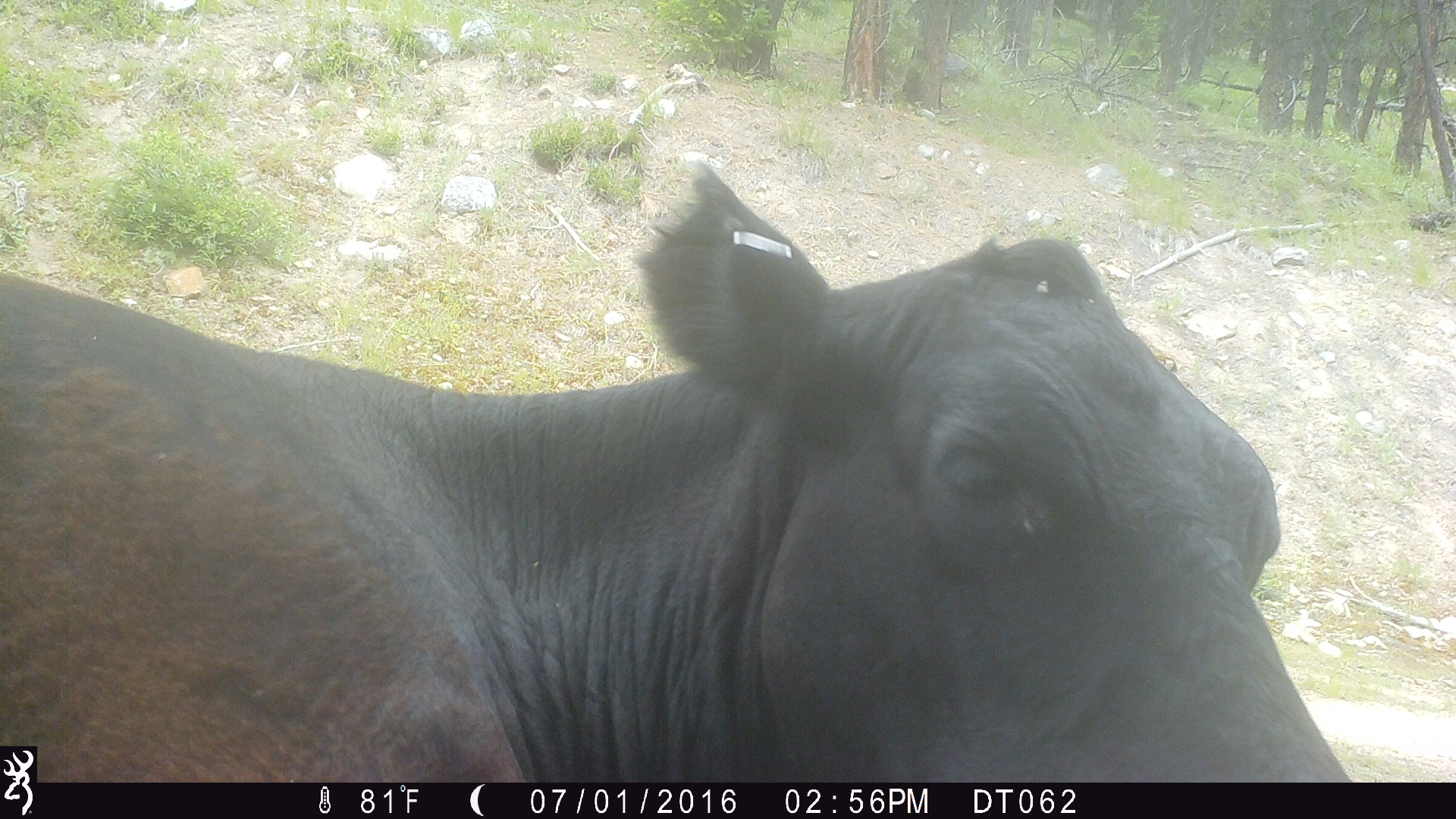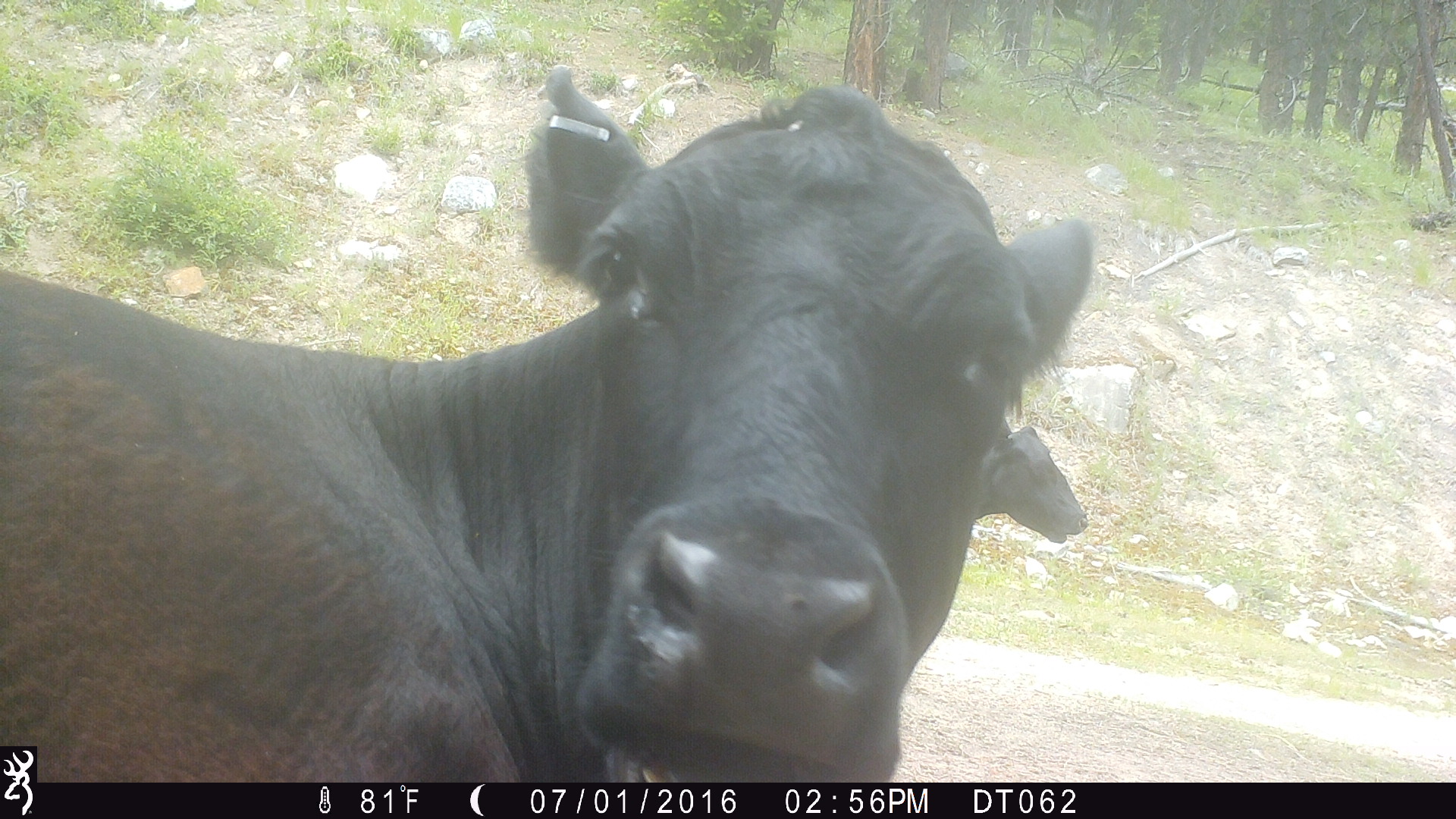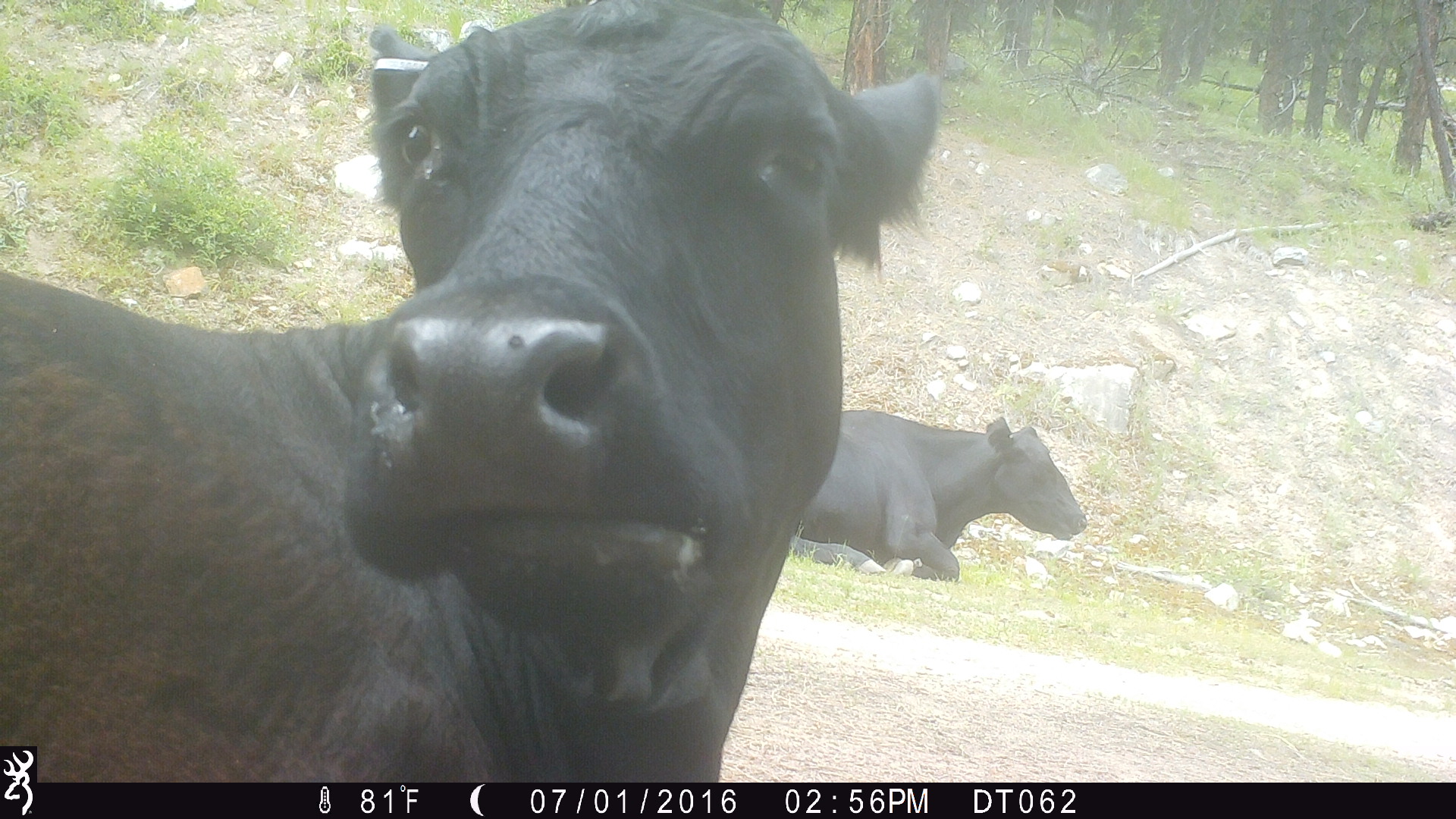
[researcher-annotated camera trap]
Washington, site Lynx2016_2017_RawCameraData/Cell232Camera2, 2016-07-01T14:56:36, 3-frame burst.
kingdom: Animalia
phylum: Chordata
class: Mammalia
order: Artiodactyla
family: Bovidae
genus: Bos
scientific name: Bos taurus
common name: domestic cattle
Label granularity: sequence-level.